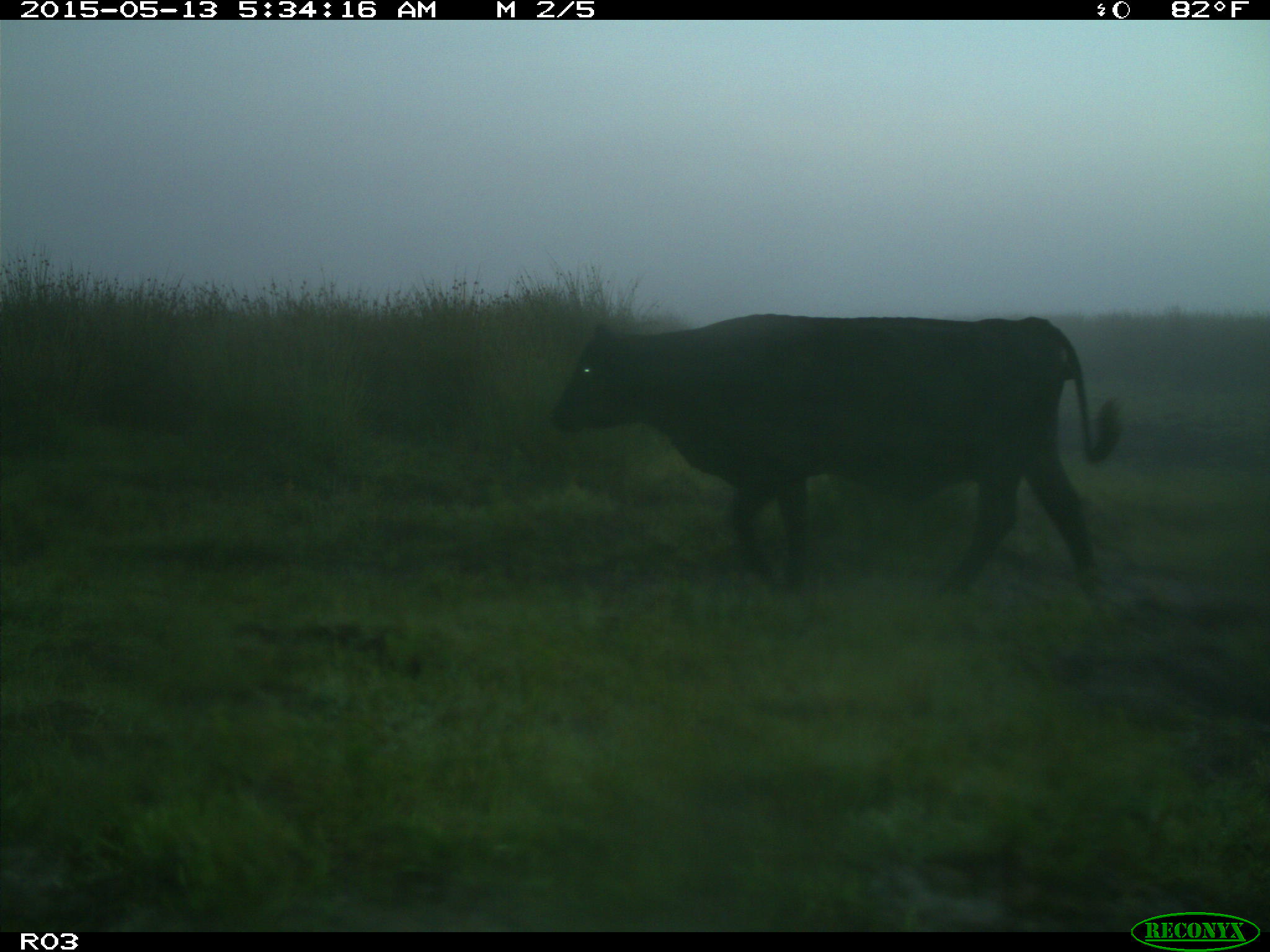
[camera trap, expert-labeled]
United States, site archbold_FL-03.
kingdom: Animalia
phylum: Chordata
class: Mammalia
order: Artiodactyla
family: Bovidae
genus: Bos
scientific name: Bos taurus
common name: domestic cow